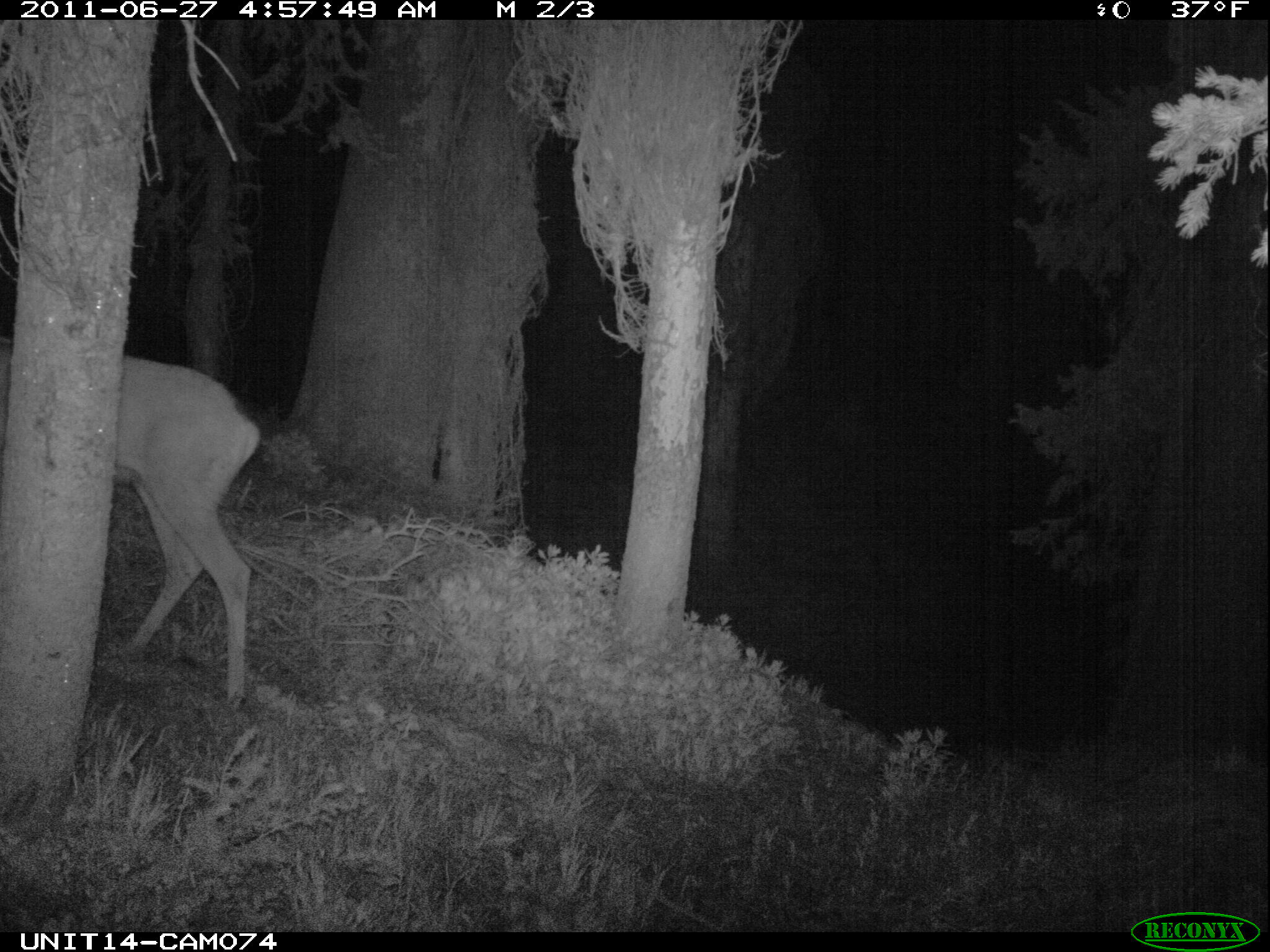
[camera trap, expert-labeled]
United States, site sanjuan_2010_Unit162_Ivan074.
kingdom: Animalia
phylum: Chordata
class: Mammalia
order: Artiodactyla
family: Cervidae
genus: Odocoileus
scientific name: Odocoileus hemionus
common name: mule deer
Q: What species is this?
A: Odocoileus hemionus (mule deer).